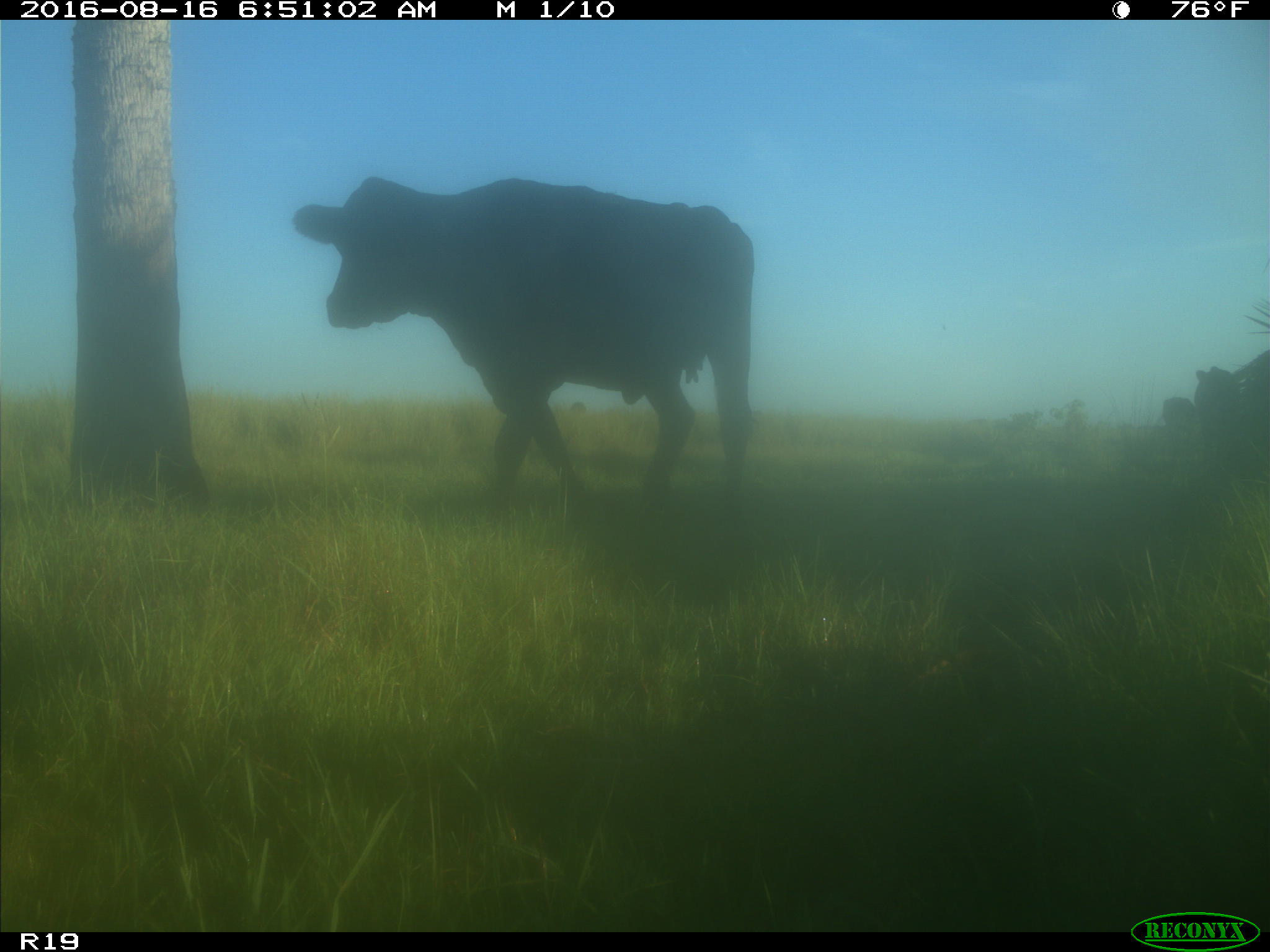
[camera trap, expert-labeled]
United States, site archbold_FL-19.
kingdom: Animalia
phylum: Chordata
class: Mammalia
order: Artiodactyla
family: Bovidae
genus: Bos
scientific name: Bos taurus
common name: domestic cow